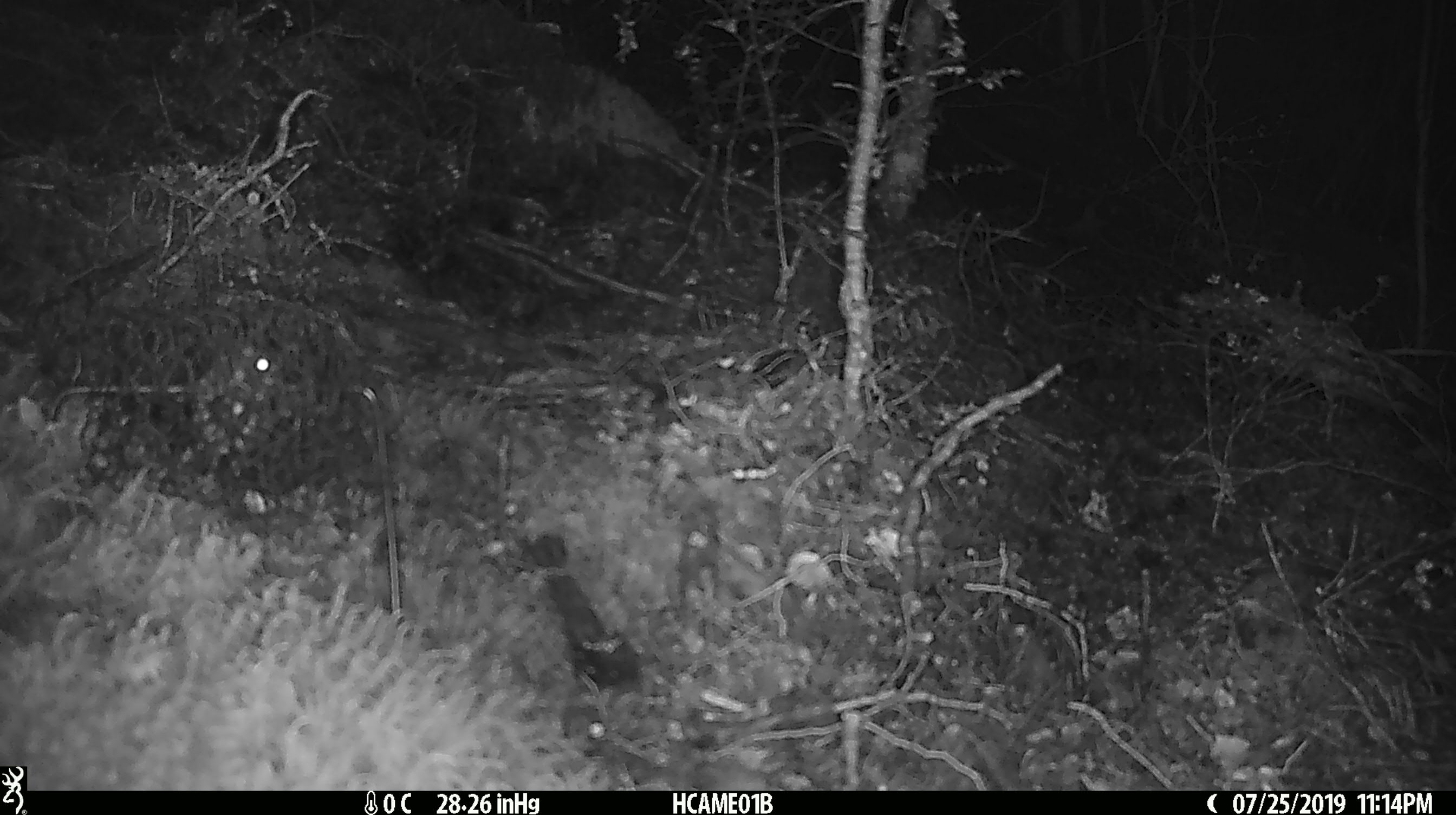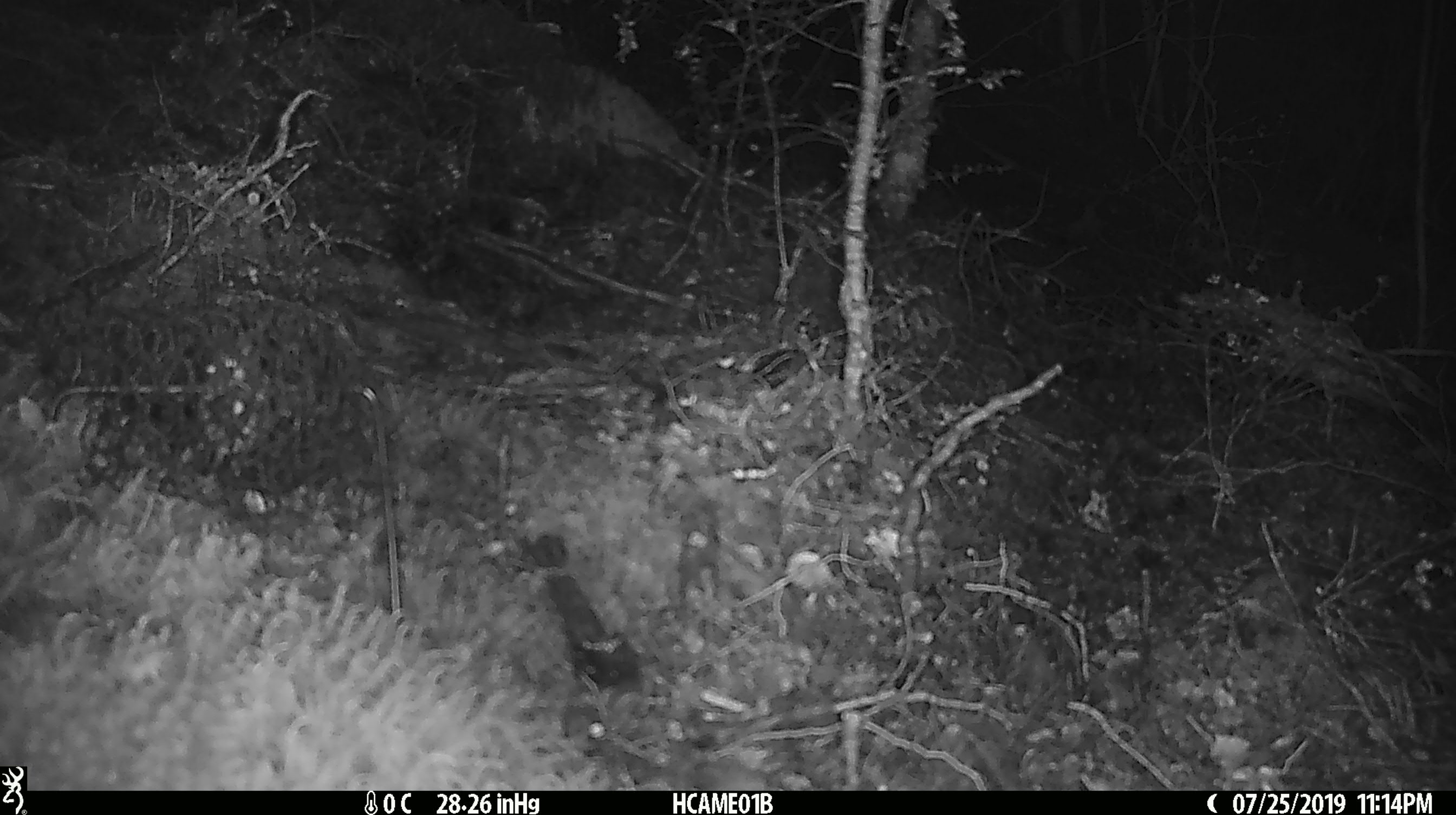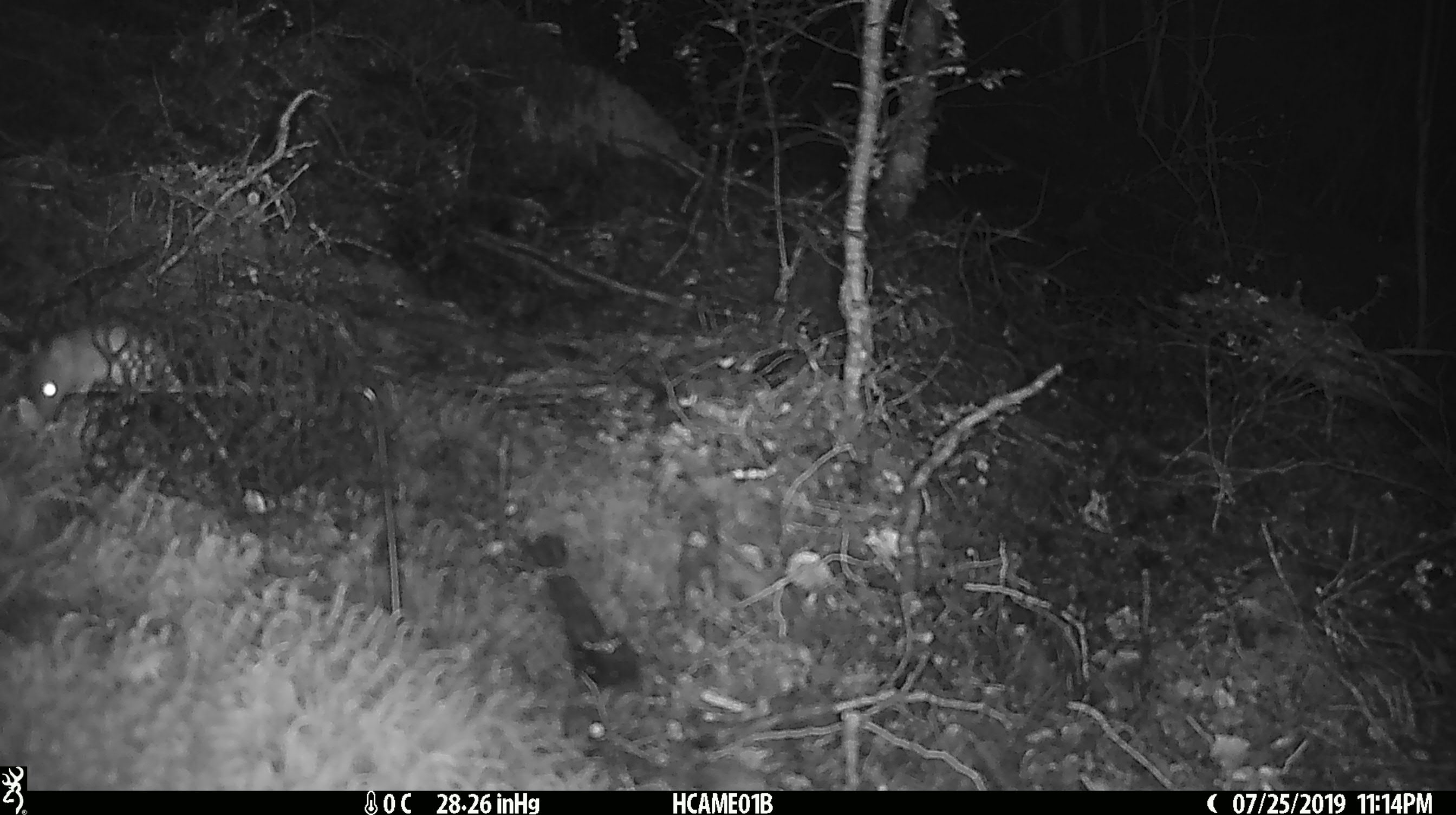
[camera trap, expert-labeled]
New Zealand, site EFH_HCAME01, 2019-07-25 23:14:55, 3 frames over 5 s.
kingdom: Animalia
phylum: Chordata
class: Mammalia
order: Rodentia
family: Muridae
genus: Mus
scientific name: Mus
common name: mouse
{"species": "mouse (Mus)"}